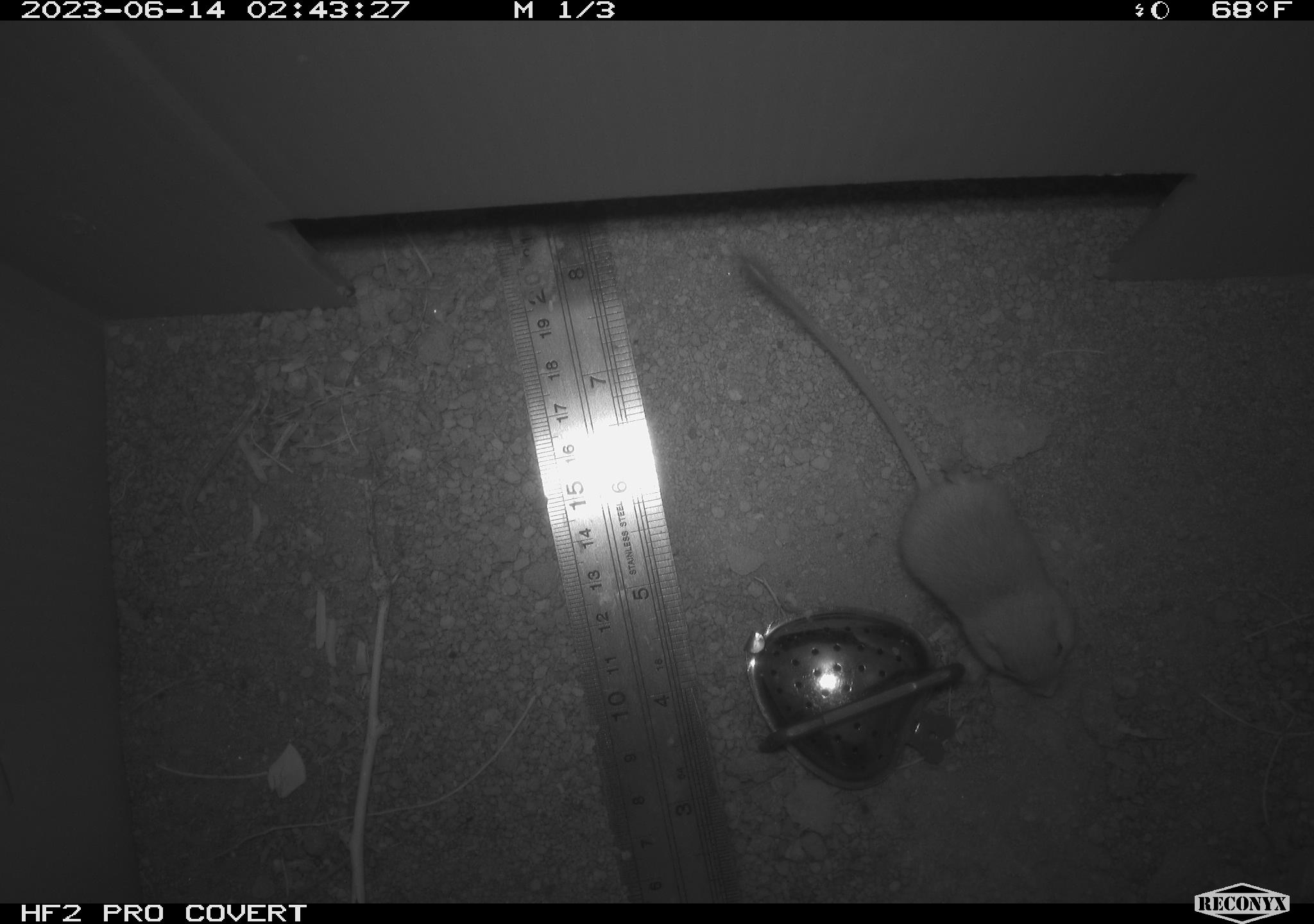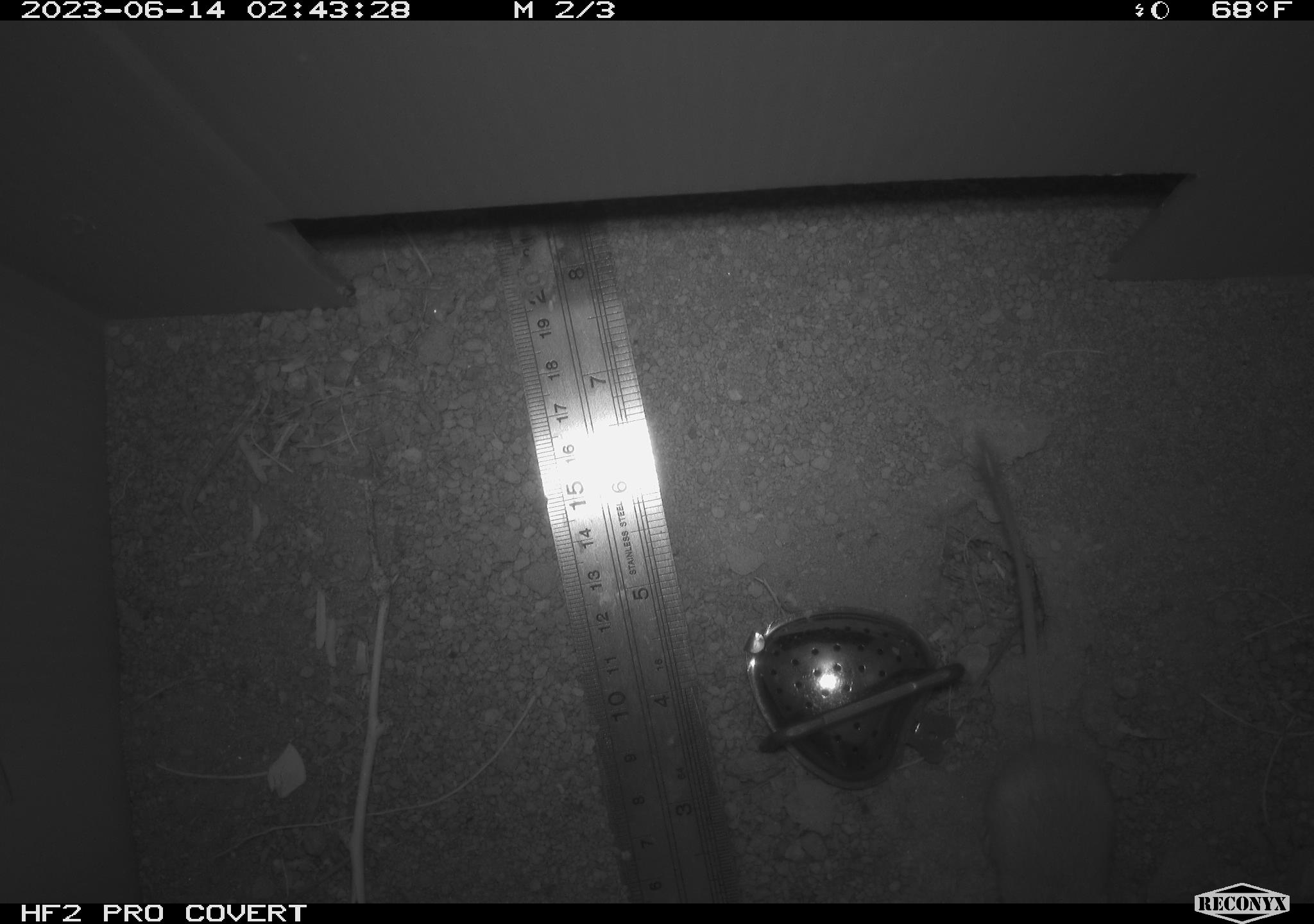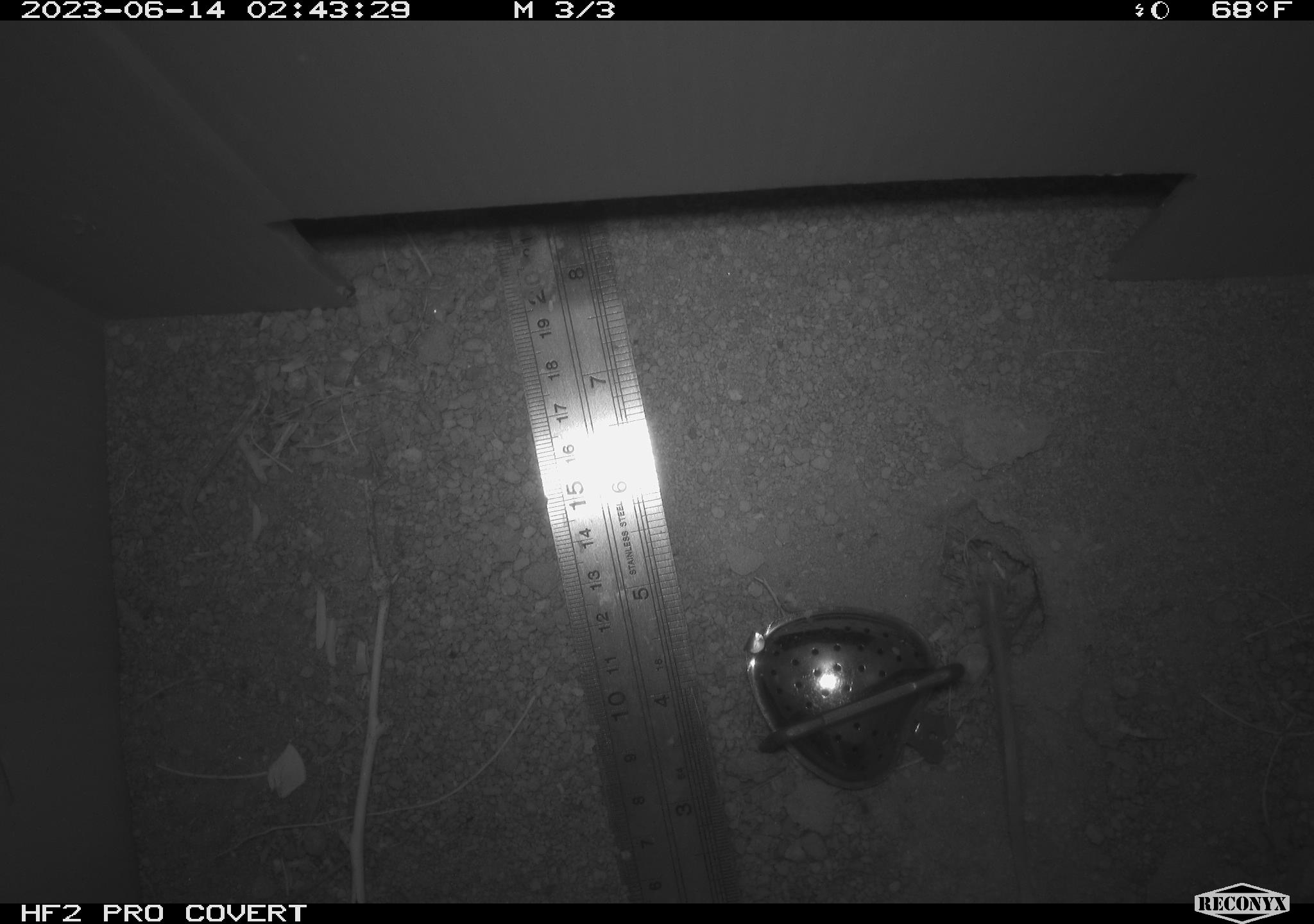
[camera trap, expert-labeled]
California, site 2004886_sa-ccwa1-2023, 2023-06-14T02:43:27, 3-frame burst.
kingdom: Animalia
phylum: Chordata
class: Mammalia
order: Rodentia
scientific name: Rodentia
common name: mouse species